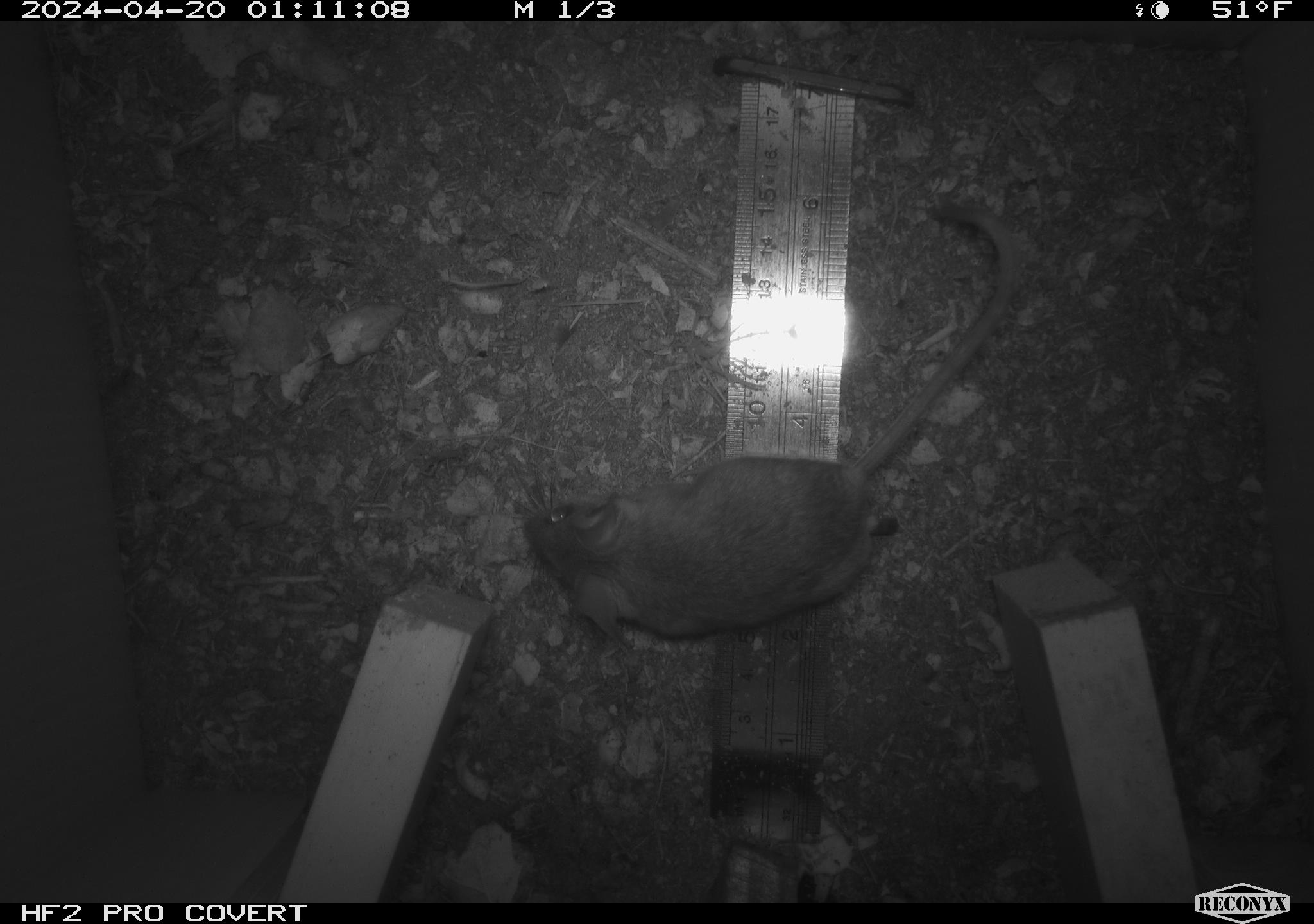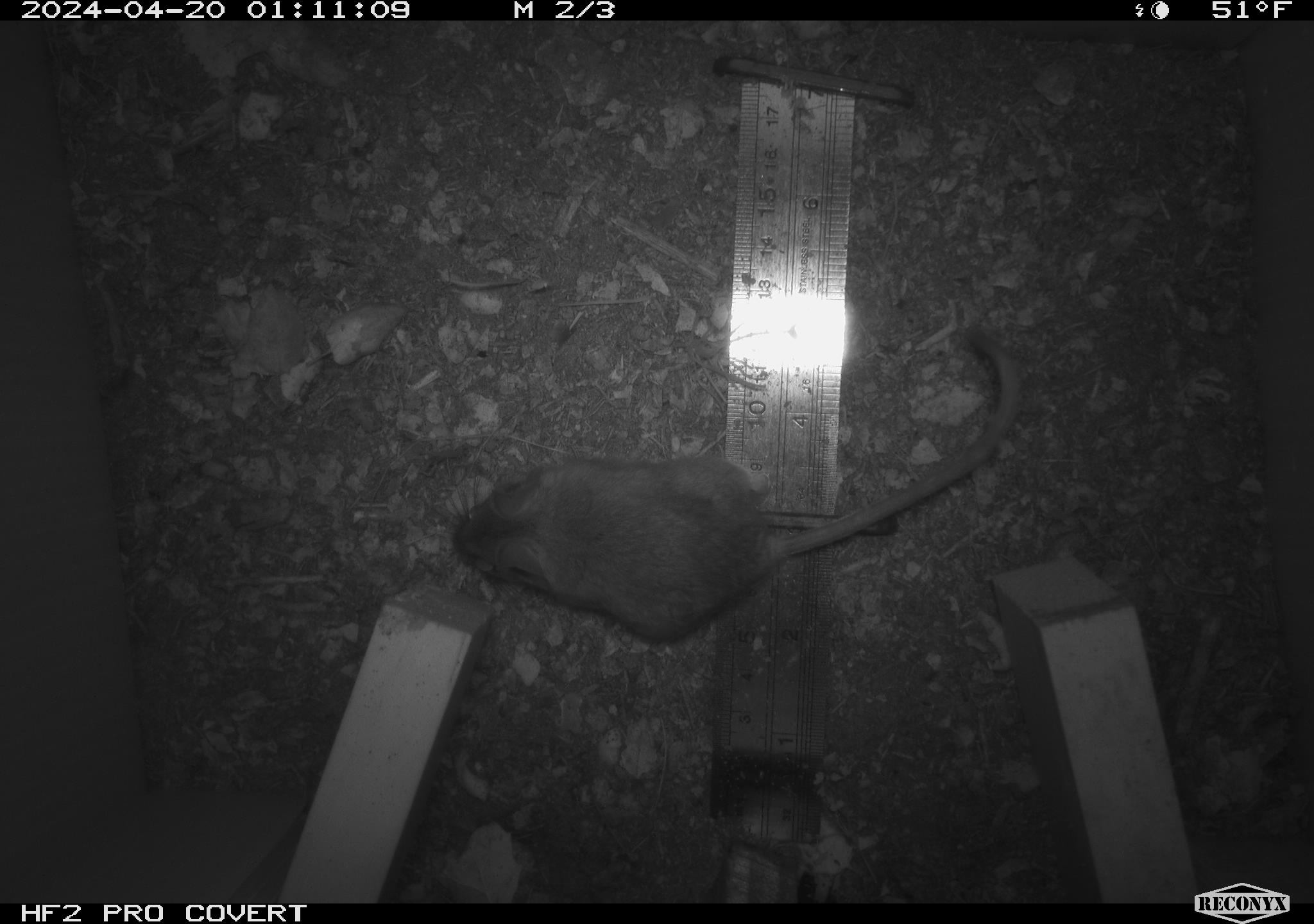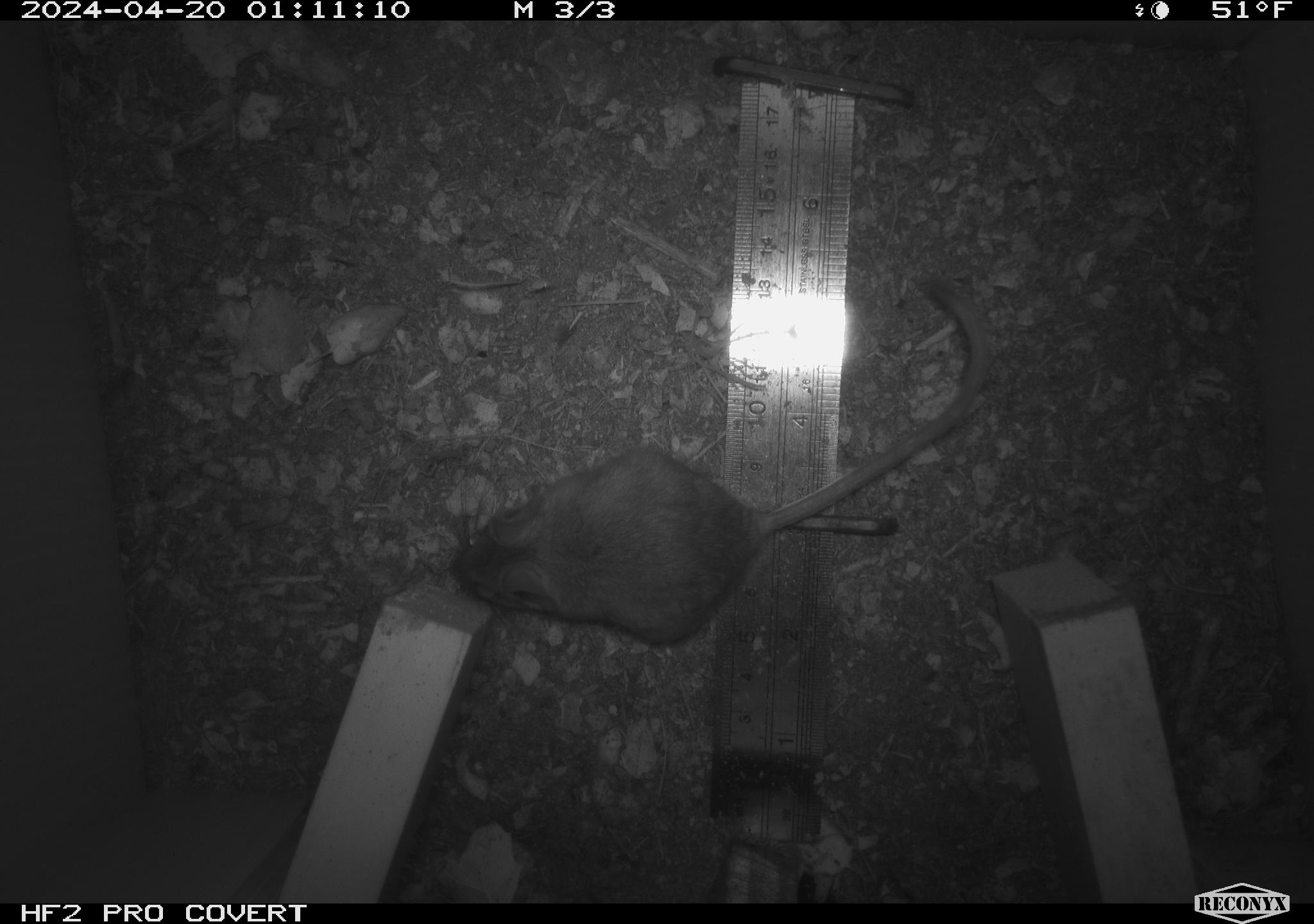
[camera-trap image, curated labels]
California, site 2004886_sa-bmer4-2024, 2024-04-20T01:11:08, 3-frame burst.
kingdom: Animalia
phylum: Chordata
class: Mammalia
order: Rodentia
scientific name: Rodentia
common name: mouse species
Mouse species (Rodentia).